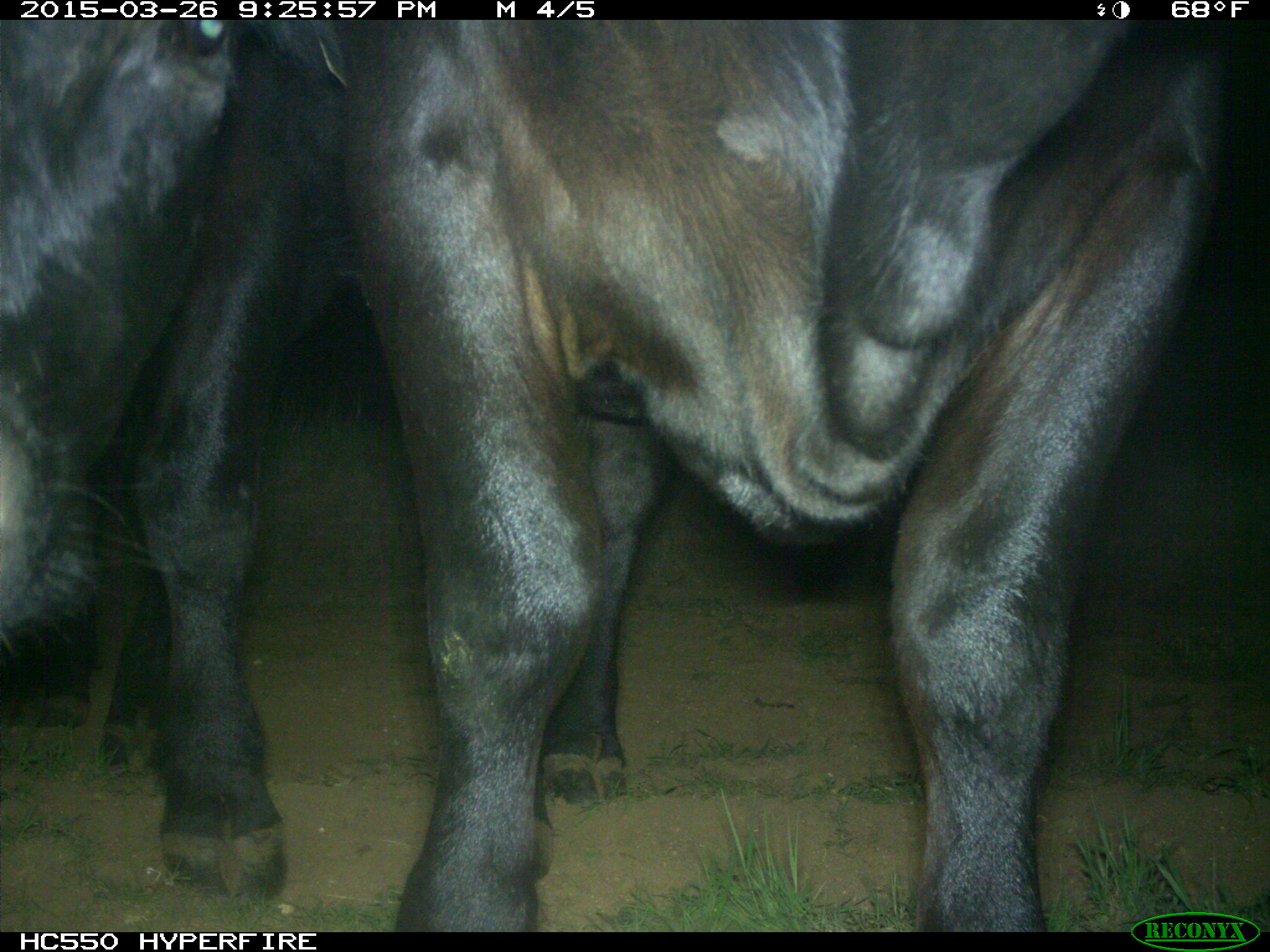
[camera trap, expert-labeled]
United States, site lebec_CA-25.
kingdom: Animalia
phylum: Chordata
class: Mammalia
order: Artiodactyla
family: Bovidae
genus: Bos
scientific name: Bos taurus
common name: domestic cow